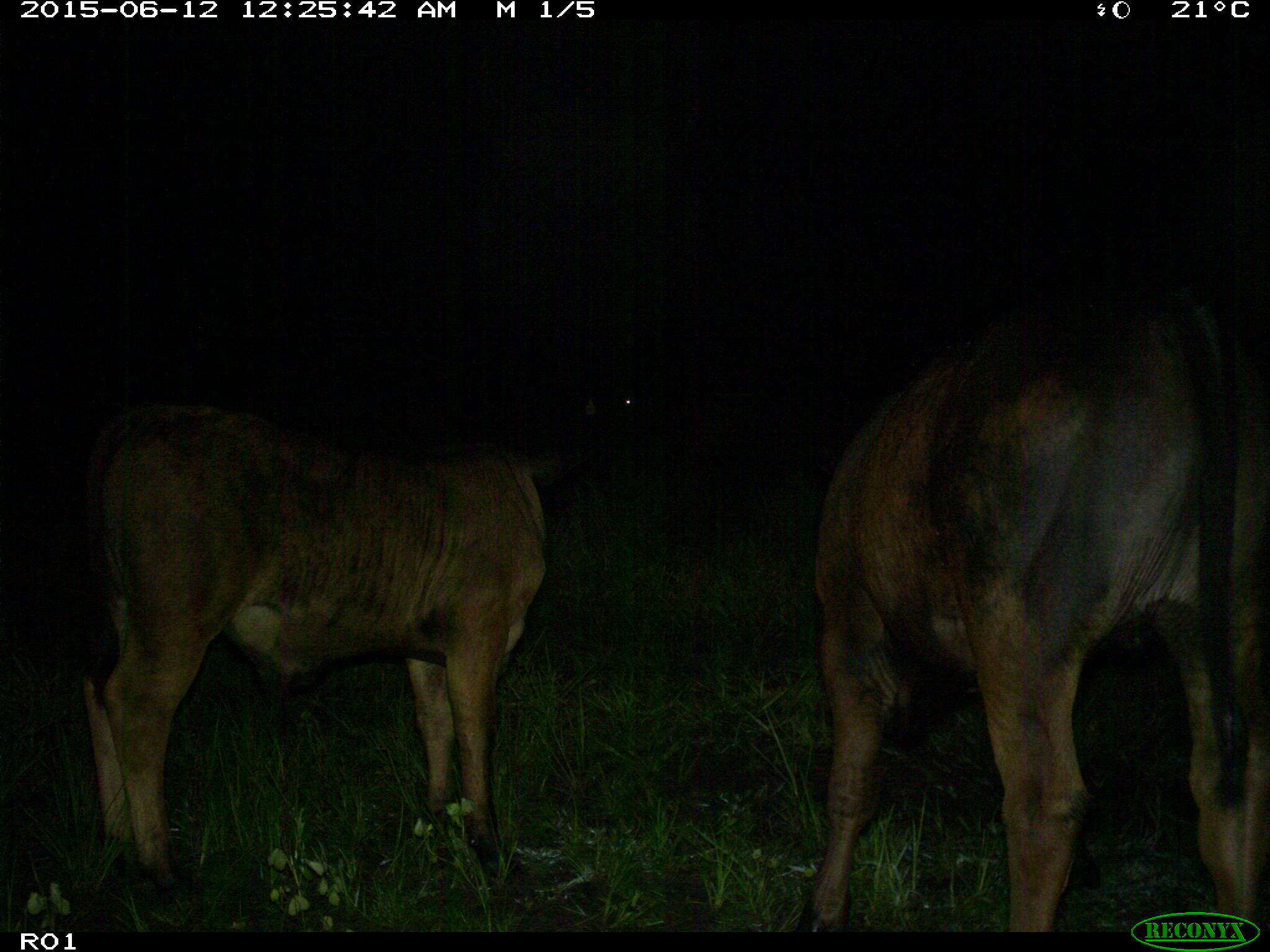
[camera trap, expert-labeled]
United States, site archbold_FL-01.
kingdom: Animalia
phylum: Chordata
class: Mammalia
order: Artiodactyla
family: Bovidae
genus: Bos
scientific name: Bos taurus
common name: domestic cow